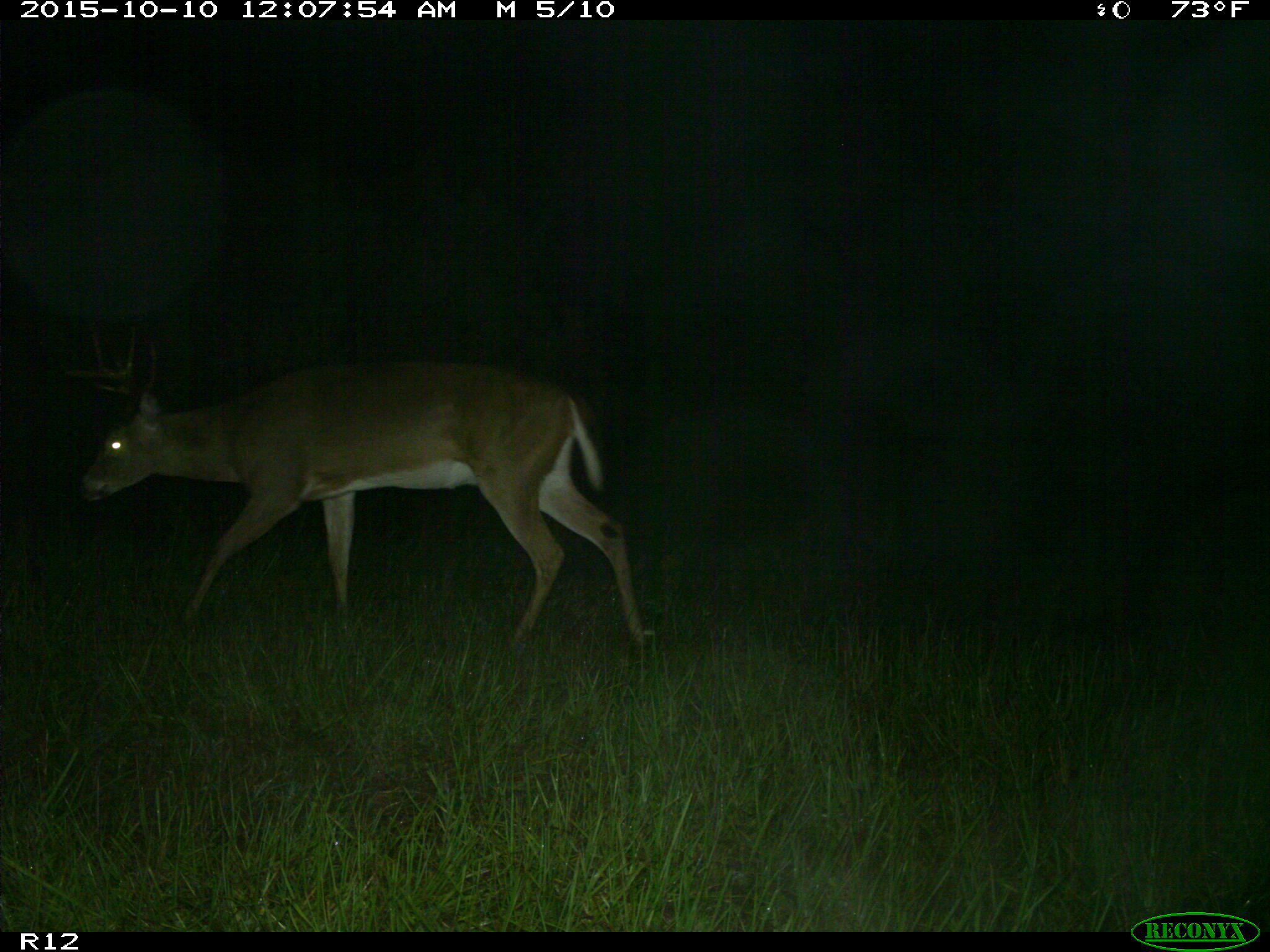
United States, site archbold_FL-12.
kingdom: Animalia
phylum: Chordata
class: Mammalia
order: Artiodactyla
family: Cervidae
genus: Odocoileus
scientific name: Odocoileus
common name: deer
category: unidentified deer